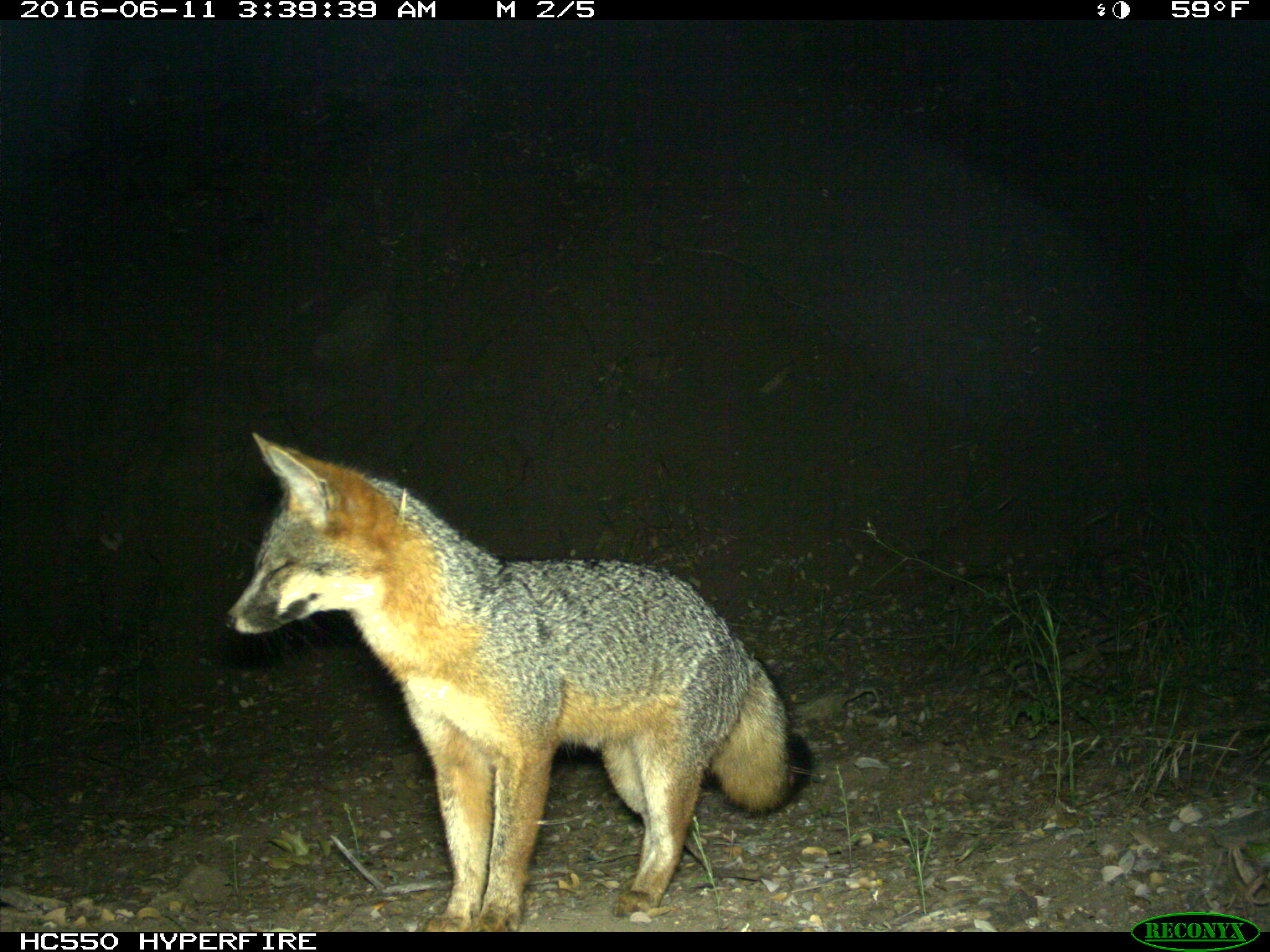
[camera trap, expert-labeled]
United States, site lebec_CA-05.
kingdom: Animalia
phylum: Chordata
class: Mammalia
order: Carnivora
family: Canidae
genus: Urocyon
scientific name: Urocyon cinereoargenteus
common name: gray fox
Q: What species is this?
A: Urocyon cinereoargenteus (gray fox).